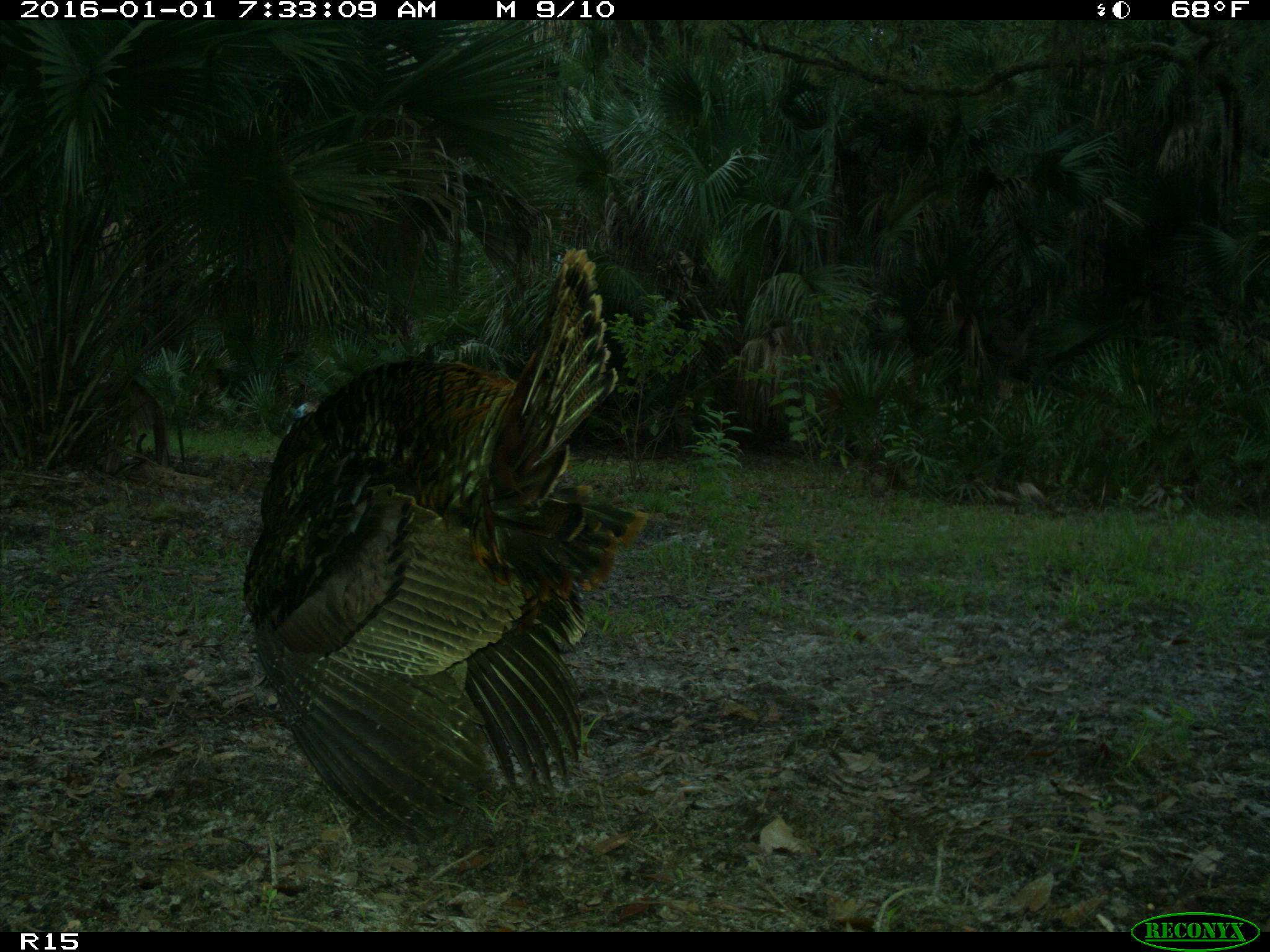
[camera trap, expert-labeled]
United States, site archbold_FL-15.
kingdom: Animalia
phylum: Chordata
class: Aves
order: Galliformes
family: Phasianidae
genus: Meleagris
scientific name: Meleagris gallopavo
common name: wild turkey